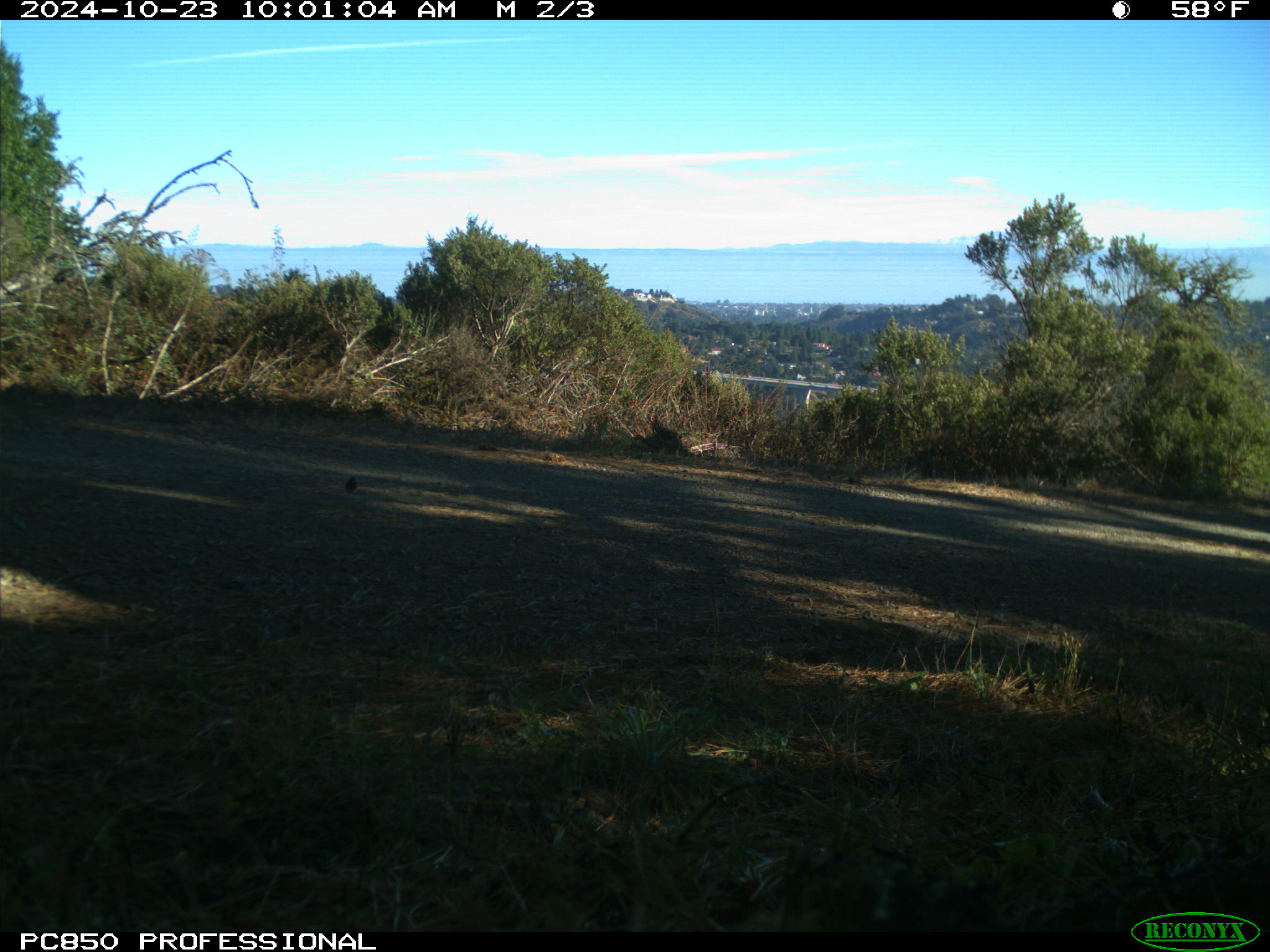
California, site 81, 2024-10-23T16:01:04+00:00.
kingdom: Animalia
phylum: Chordata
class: Aves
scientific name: Aves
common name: bird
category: unknown bird